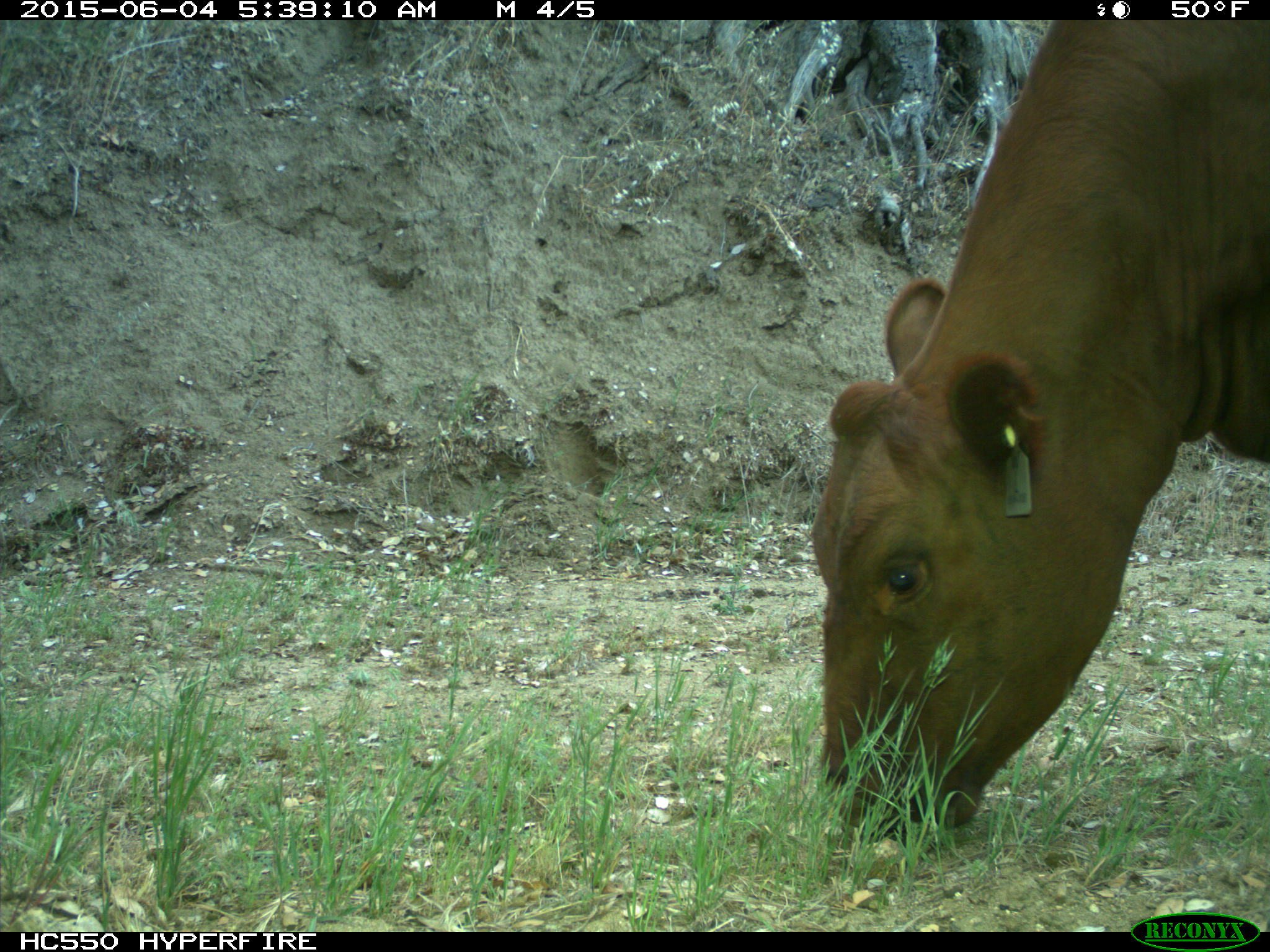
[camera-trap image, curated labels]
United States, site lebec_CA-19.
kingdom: Animalia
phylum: Chordata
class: Mammalia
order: Artiodactyla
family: Bovidae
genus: Bos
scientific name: Bos taurus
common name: domestic cow